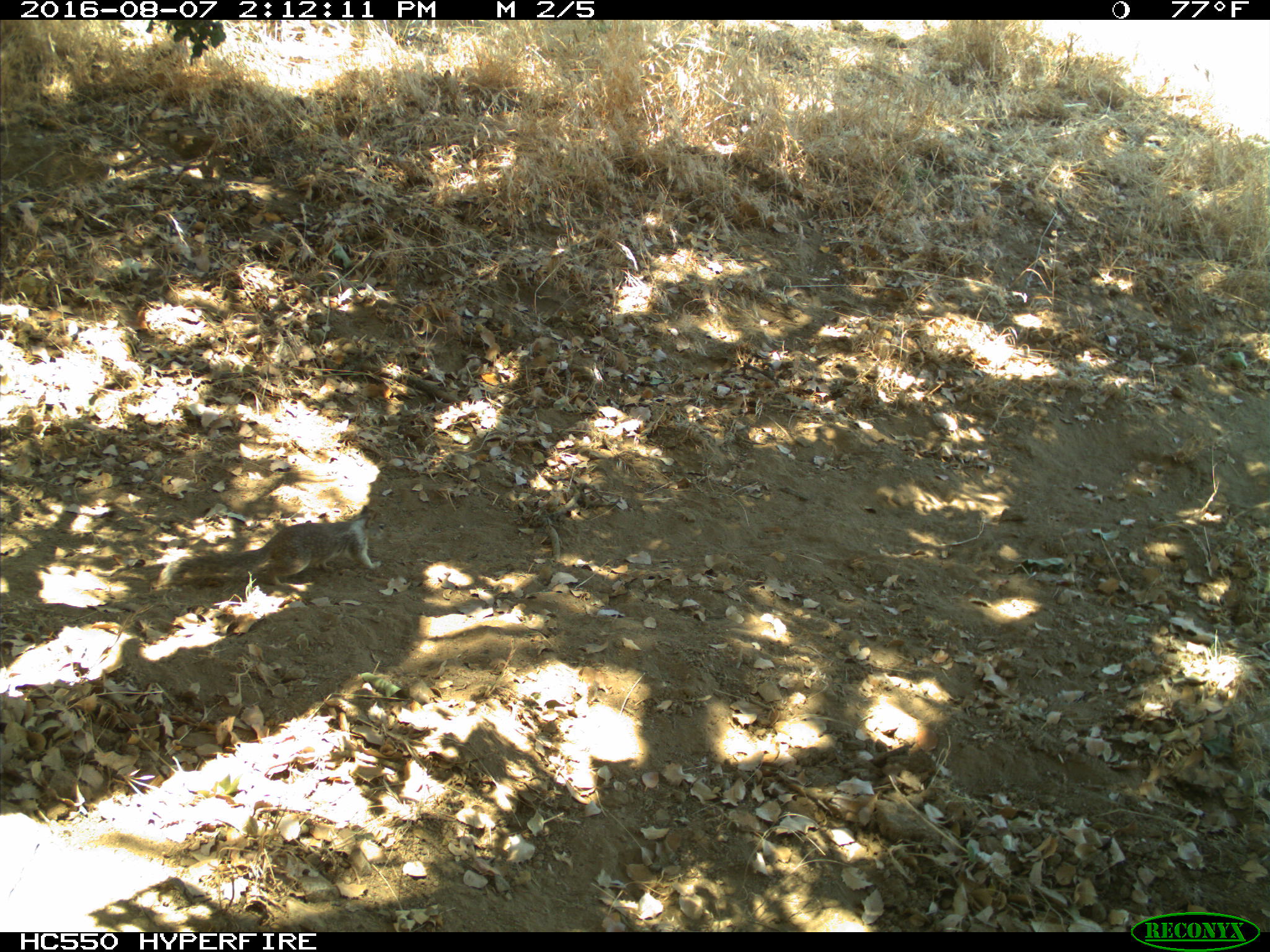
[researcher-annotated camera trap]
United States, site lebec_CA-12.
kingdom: Animalia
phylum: Chordata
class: Mammalia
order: Rodentia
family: Sciuridae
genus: Otospermophilus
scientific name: Otospermophilus beecheyi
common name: california ground squirrel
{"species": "Otospermophilus beecheyi (california ground squirrel)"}